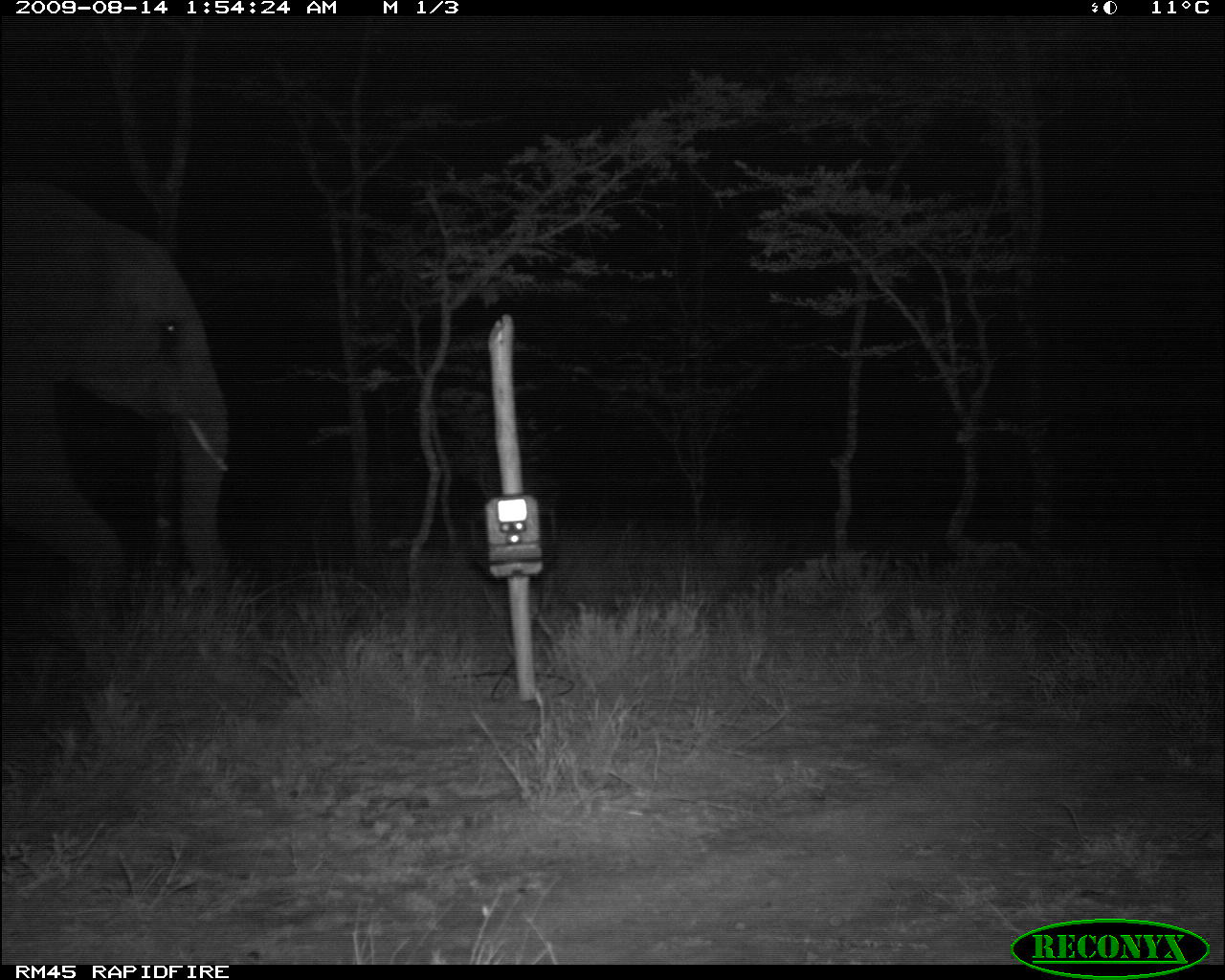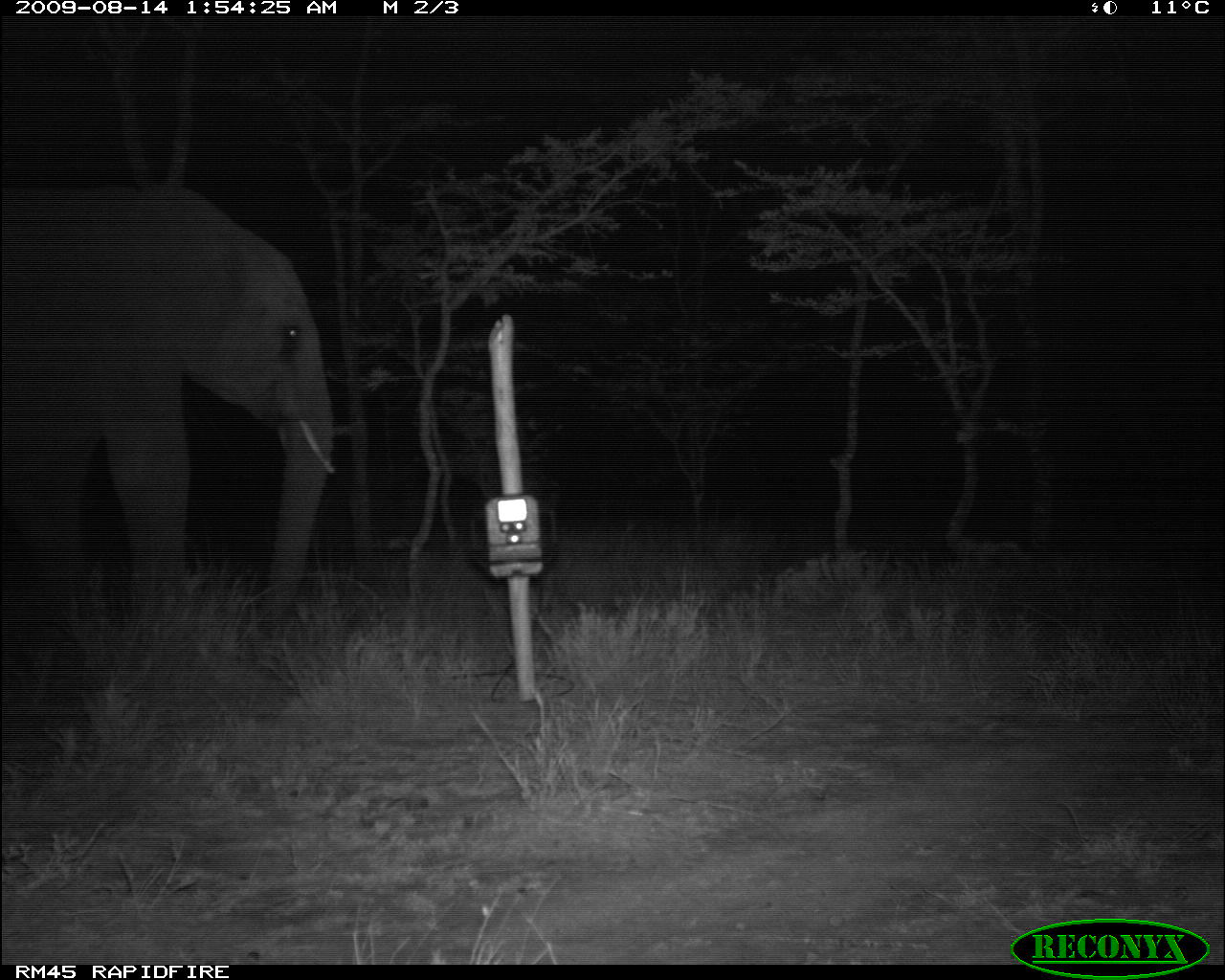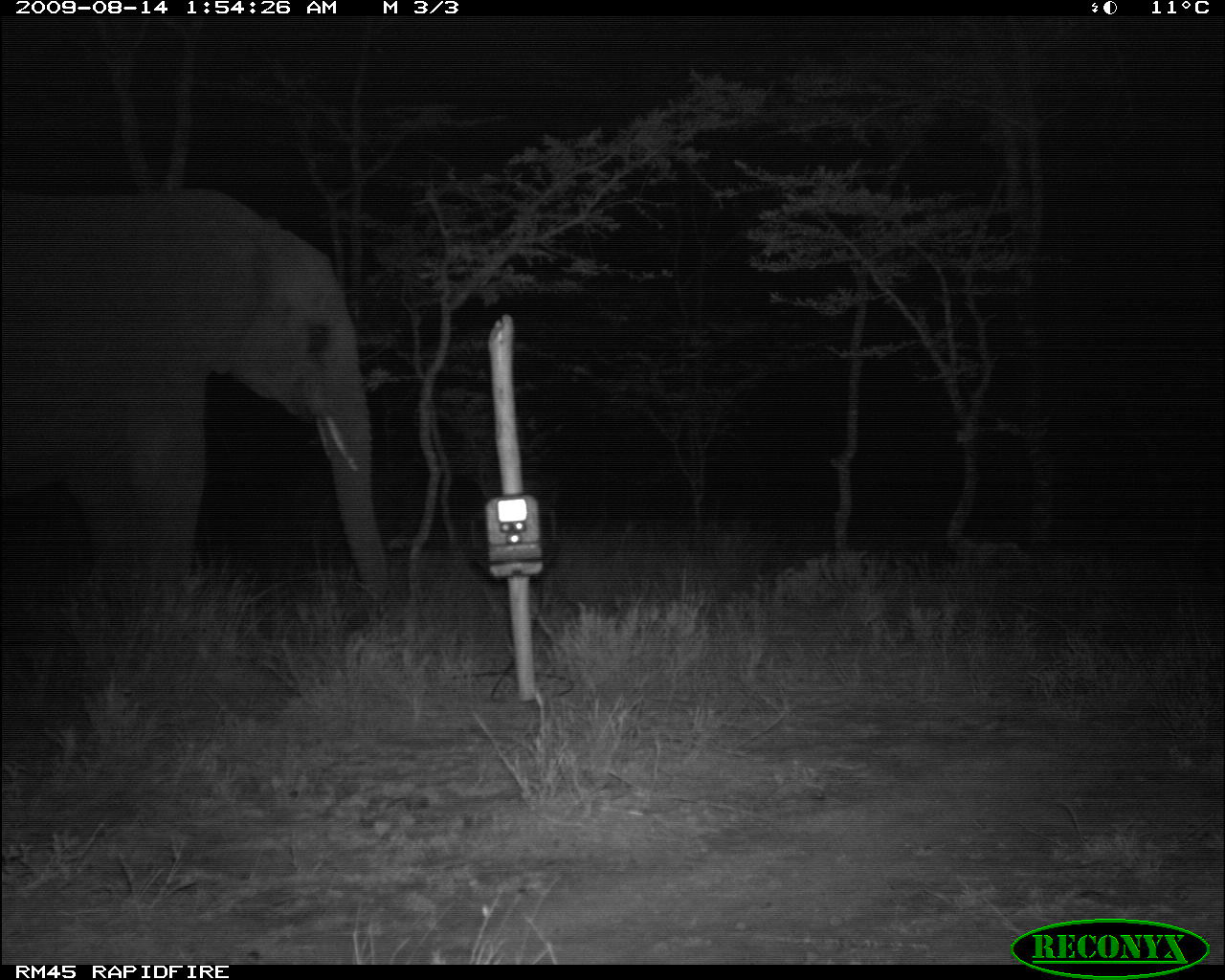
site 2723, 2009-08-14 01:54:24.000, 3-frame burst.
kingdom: Animalia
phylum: Chordata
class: Mammalia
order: Proboscidea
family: Elephantidae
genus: Loxodonta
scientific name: Loxodonta africana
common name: african bush elephant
Loxodonta africana (african bush elephant), count 1.